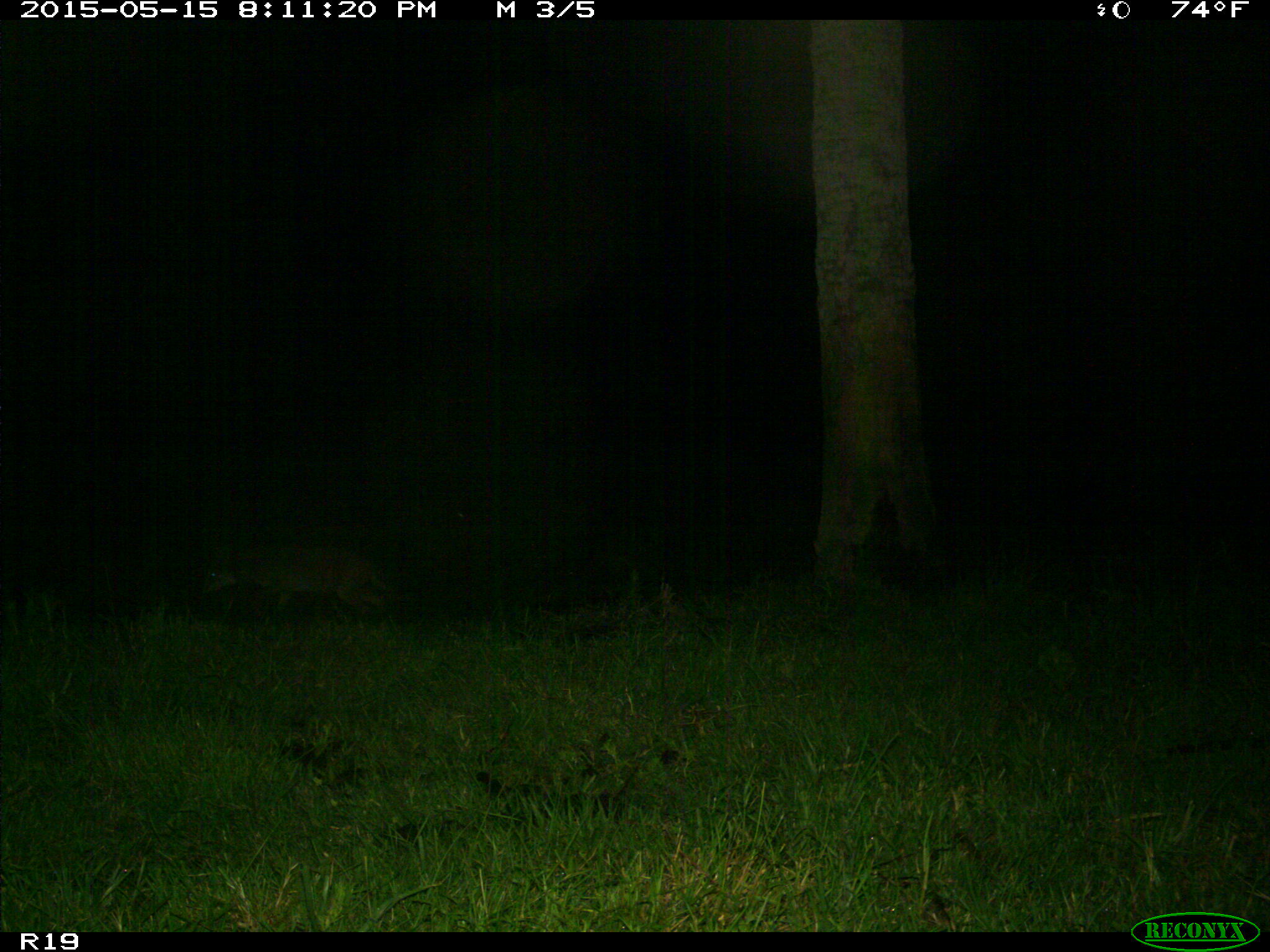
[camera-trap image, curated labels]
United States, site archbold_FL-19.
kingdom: Animalia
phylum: Chordata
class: Mammalia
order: Carnivora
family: Canidae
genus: Canis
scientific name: Canis latrans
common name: coyote